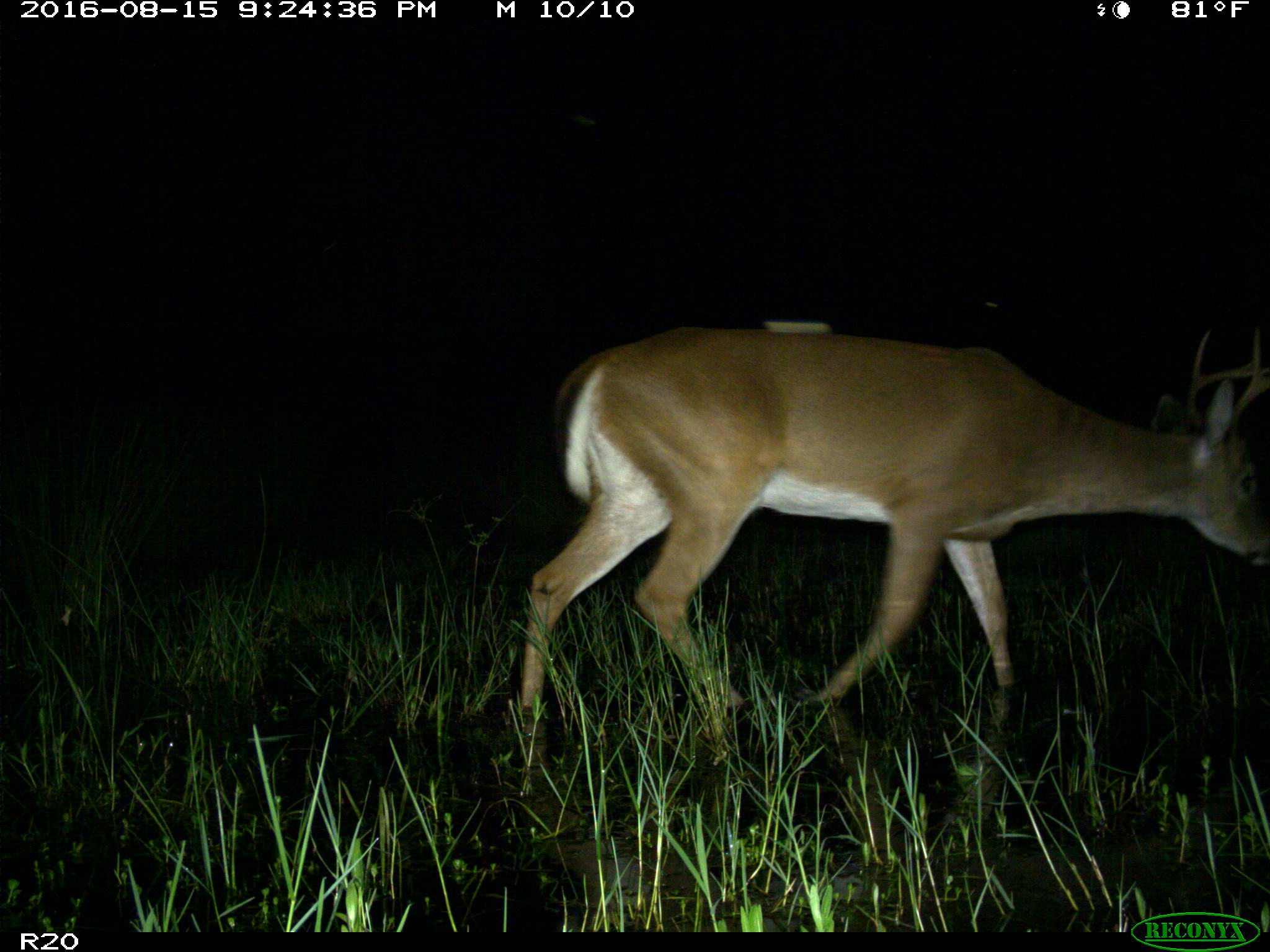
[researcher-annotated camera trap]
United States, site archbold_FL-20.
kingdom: Animalia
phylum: Chordata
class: Mammalia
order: Artiodactyla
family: Cervidae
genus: Odocoileus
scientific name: Odocoileus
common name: deer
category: unidentified deer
Unidentified deer (deer) (Odocoileus).